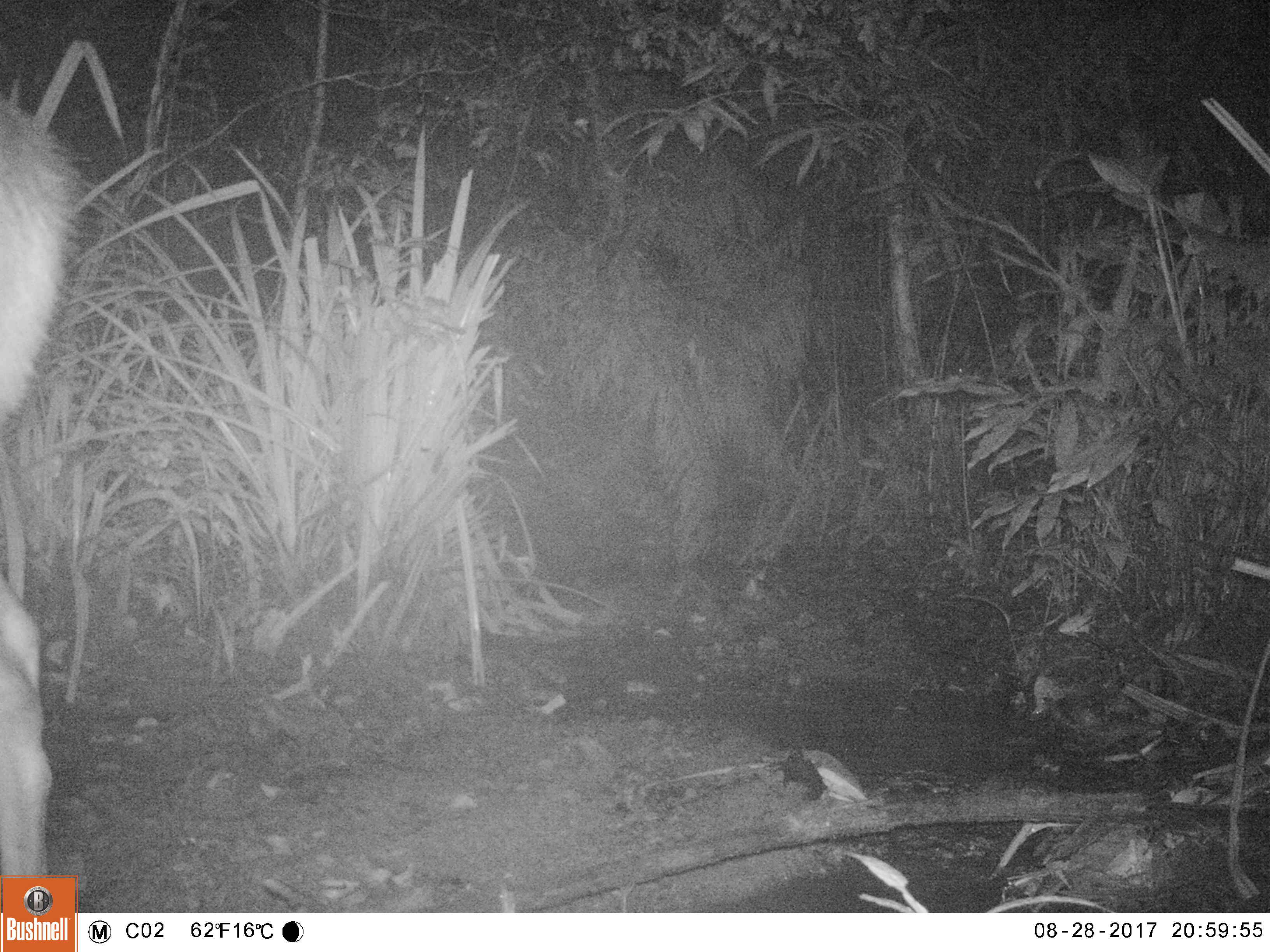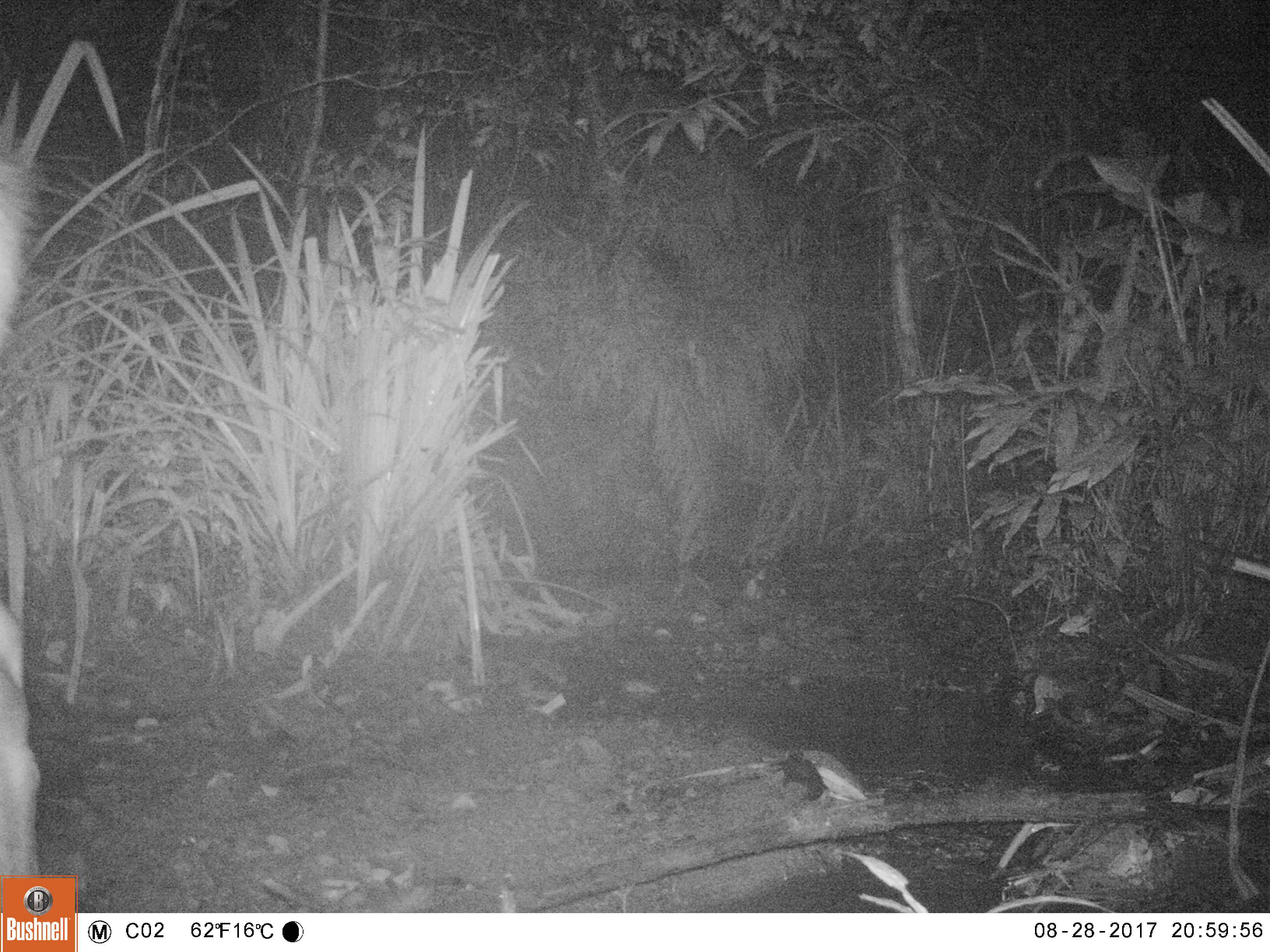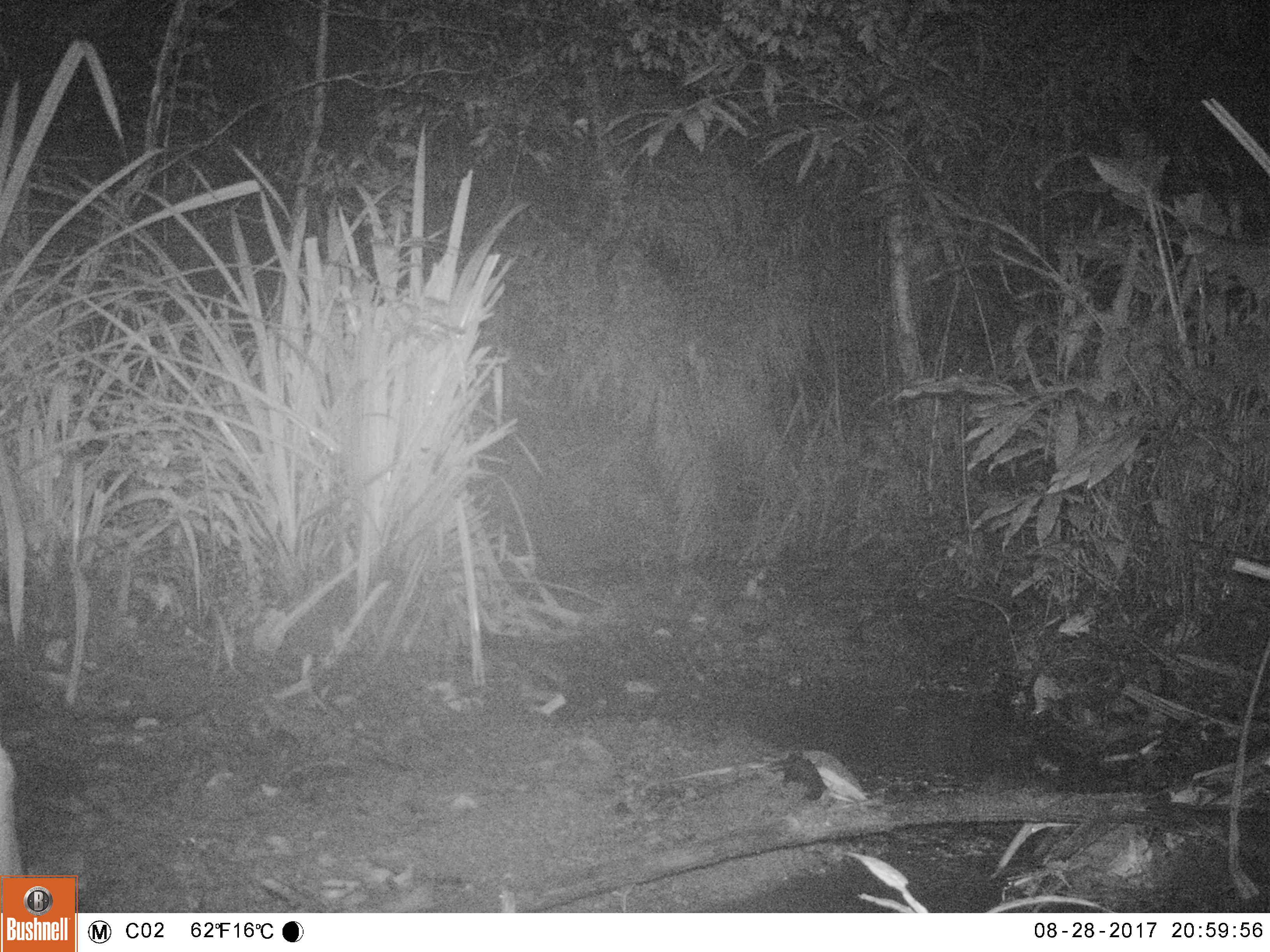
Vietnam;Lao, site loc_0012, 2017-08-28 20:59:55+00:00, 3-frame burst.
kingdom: Animalia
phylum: Chordata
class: Mammalia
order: Artiodactyla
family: Cervidae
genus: Rusa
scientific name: Rusa unicolor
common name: sambar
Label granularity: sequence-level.